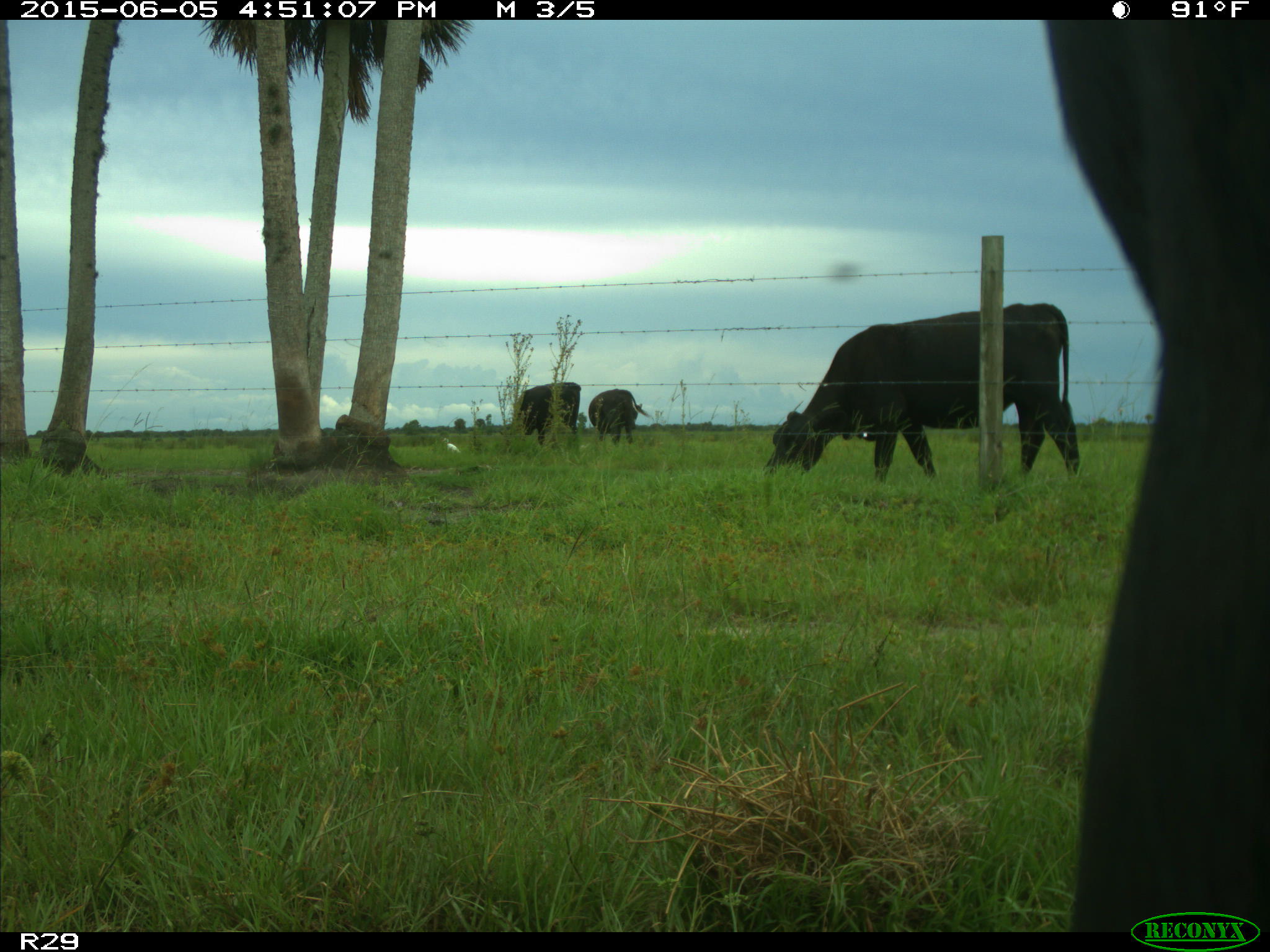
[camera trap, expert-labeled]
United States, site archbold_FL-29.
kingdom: Animalia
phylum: Chordata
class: Mammalia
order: Artiodactyla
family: Bovidae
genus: Bos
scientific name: Bos taurus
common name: domestic cow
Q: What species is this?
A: Bos taurus (domestic cow).